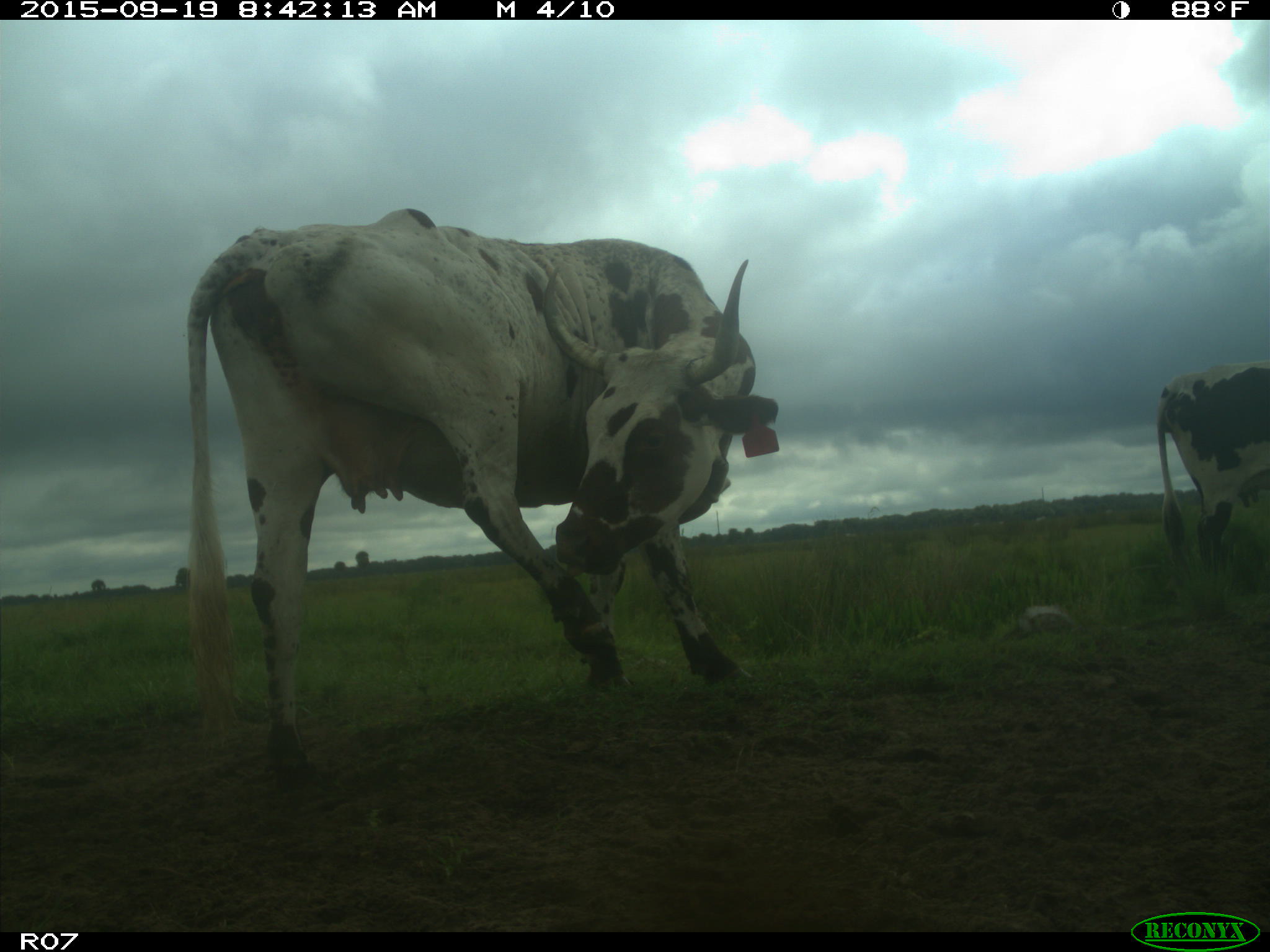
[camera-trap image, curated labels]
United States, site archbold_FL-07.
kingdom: Animalia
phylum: Chordata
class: Mammalia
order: Artiodactyla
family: Bovidae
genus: Bos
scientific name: Bos taurus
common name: domestic cow